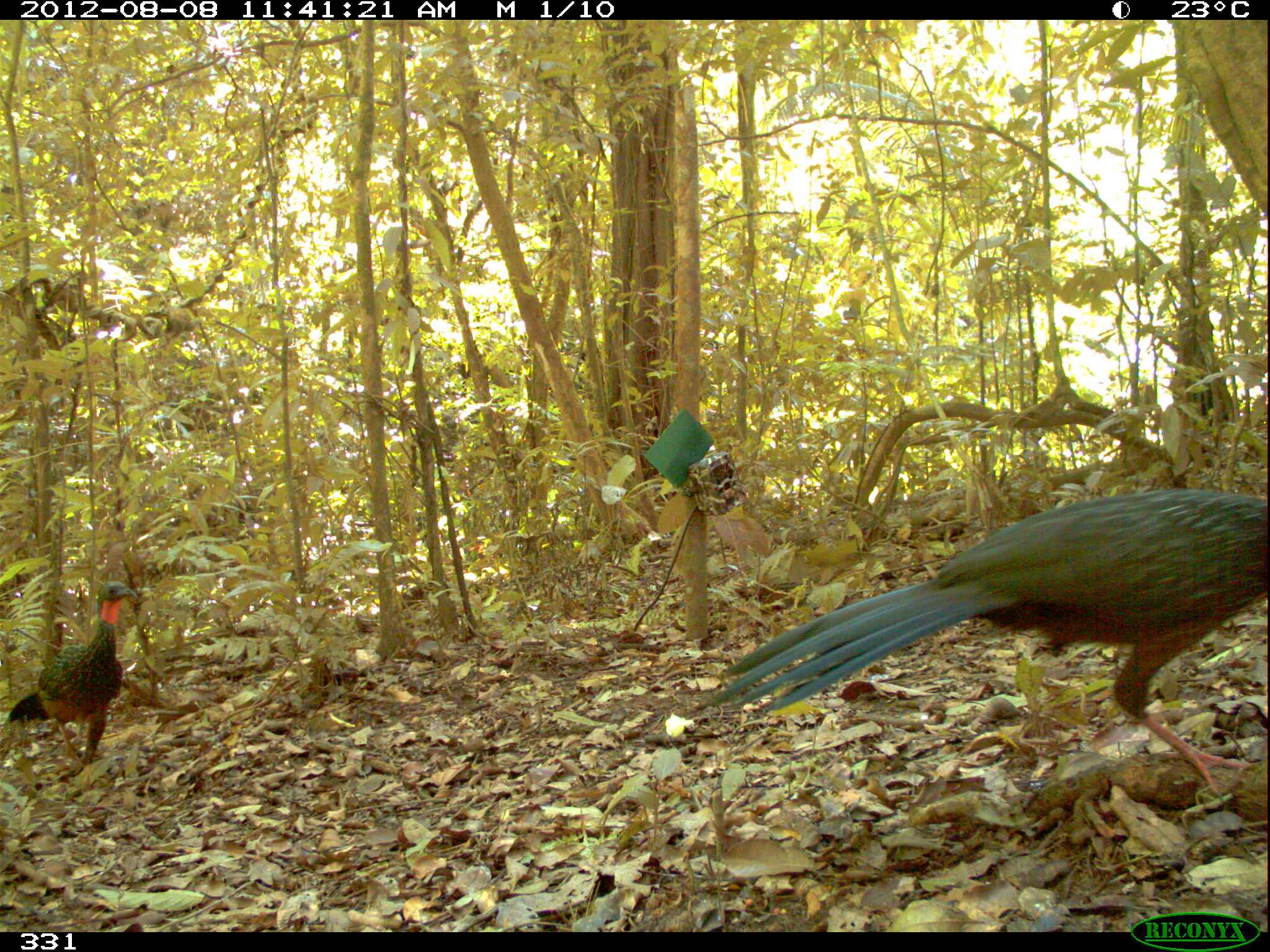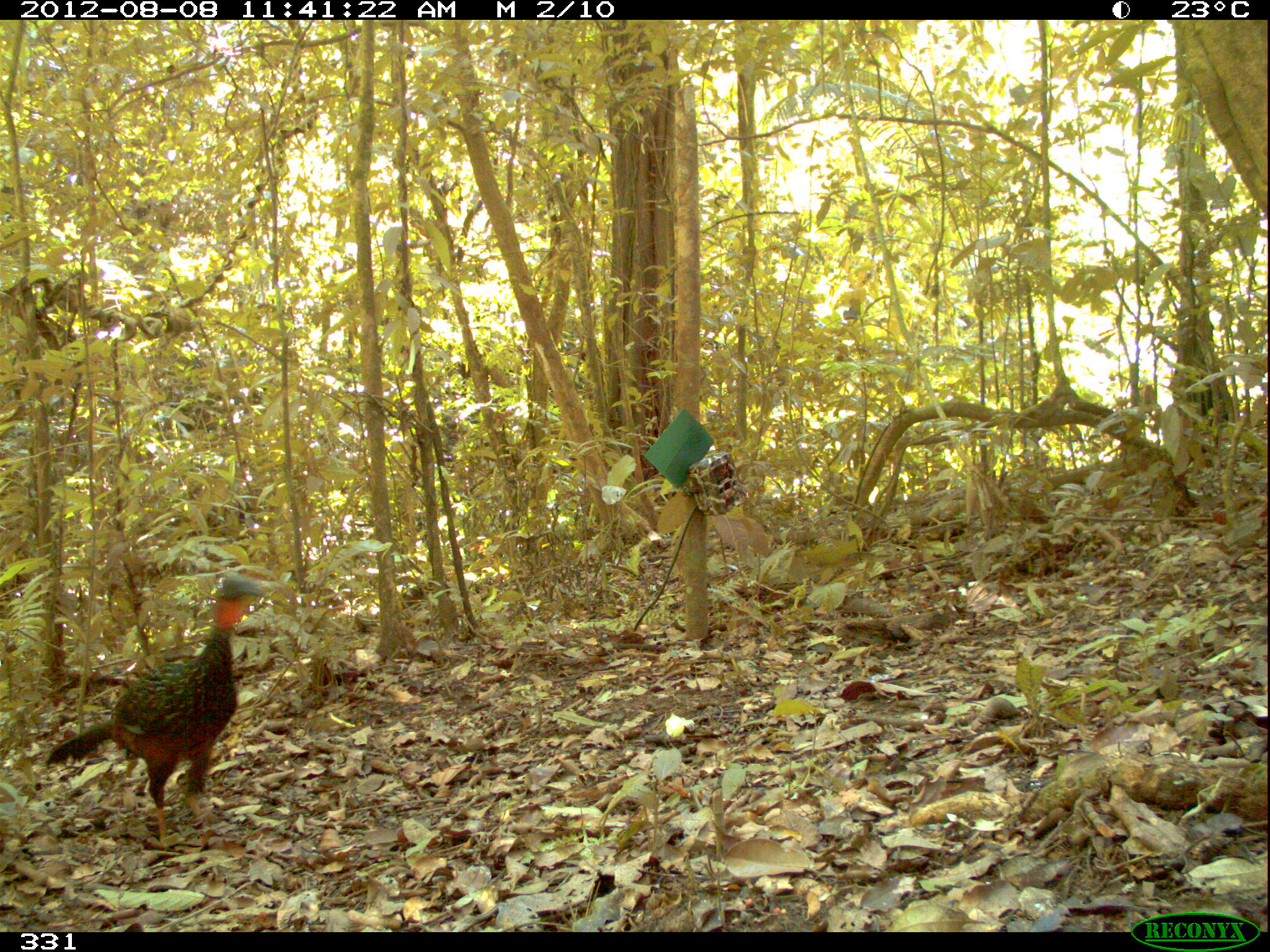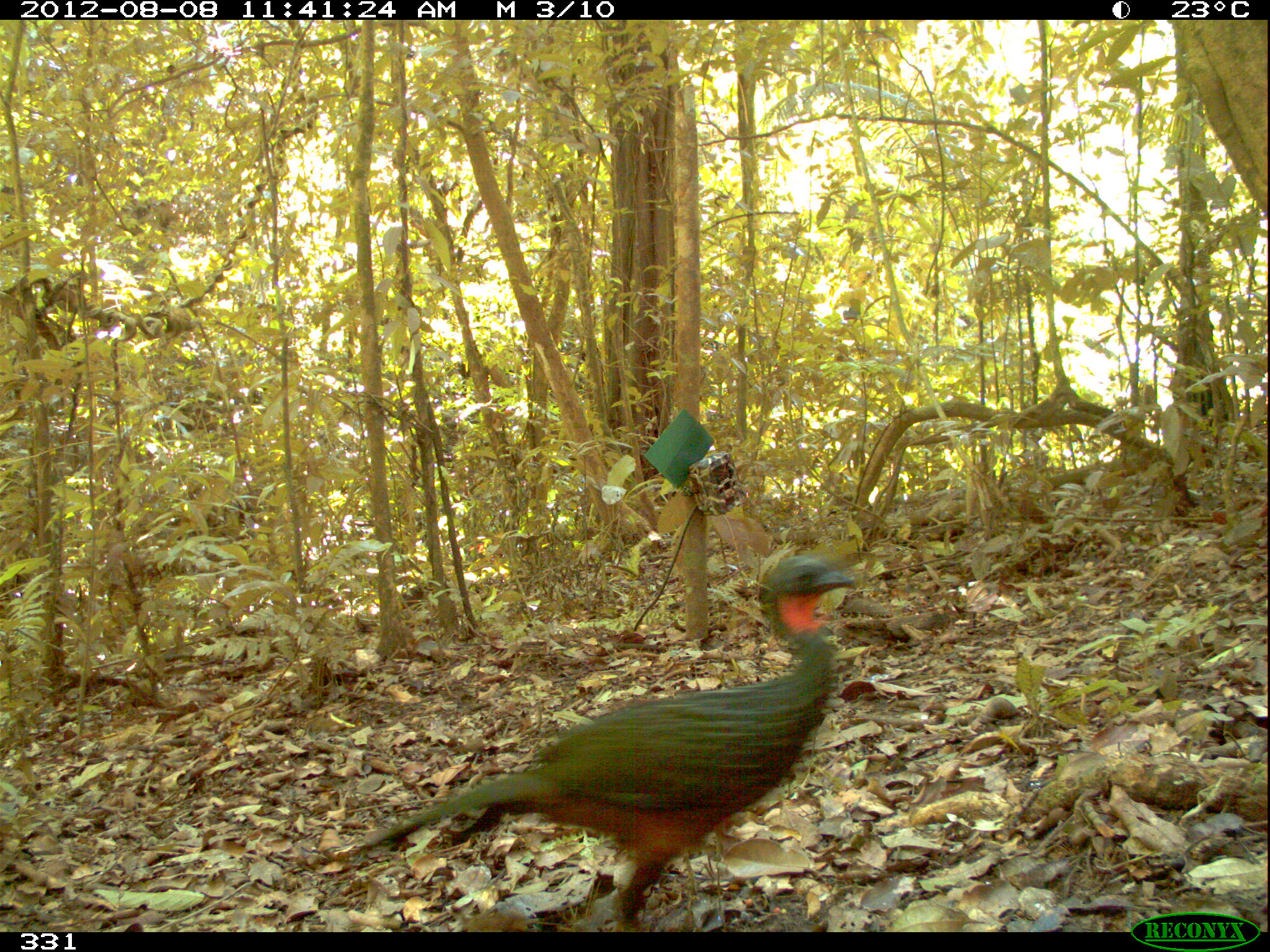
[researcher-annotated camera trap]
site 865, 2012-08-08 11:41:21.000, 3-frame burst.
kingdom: Animalia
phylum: Chordata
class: Aves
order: Galliformes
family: Cracidae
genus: Penelope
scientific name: Penelope jacquacu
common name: spix's guan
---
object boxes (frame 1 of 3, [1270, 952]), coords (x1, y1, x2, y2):
penelope jacquacu: (708, 485, 1268, 796); (6, 579, 139, 787)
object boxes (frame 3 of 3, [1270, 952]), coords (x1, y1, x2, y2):
penelope jacquacu: (351, 551, 859, 931)